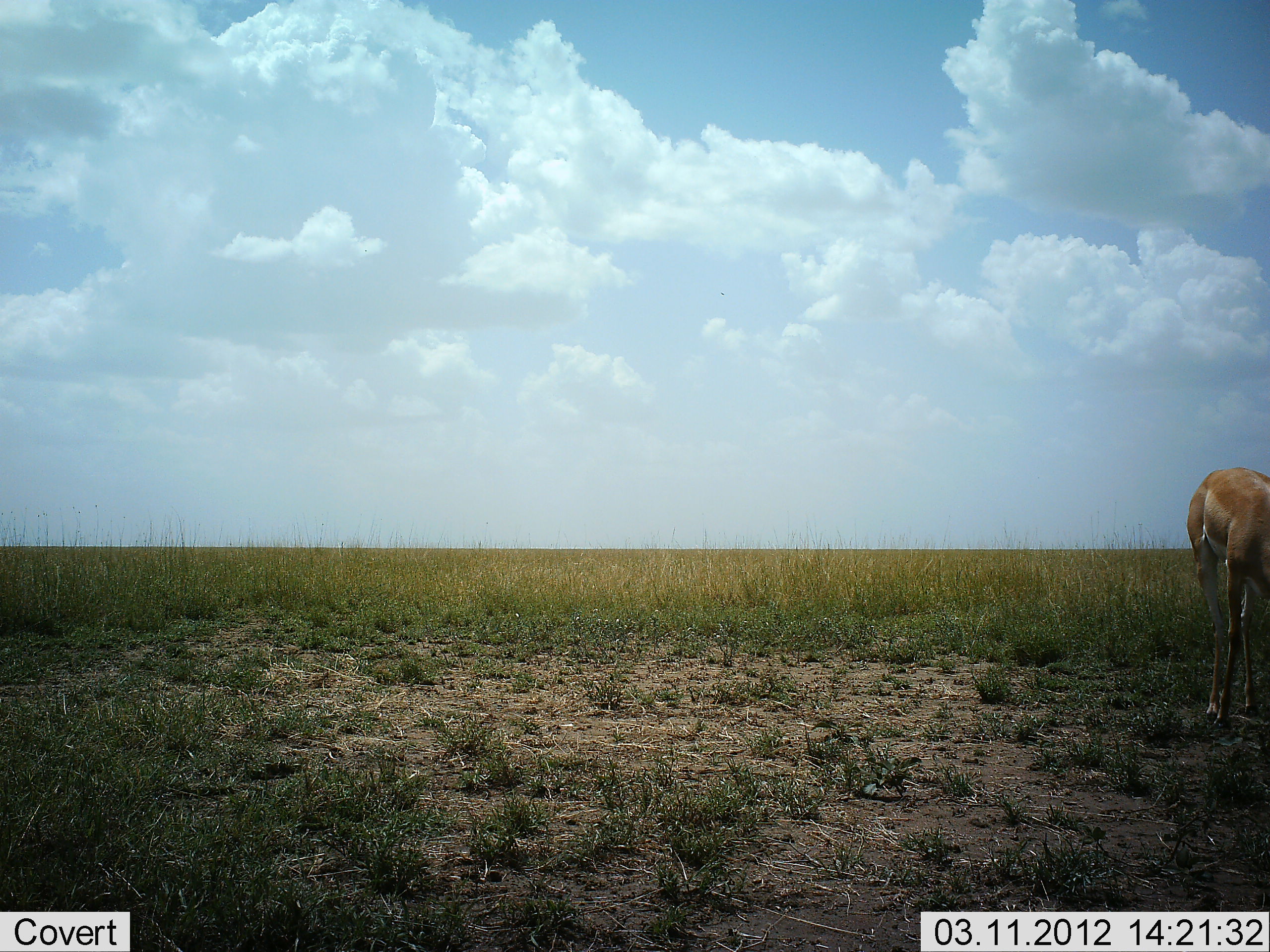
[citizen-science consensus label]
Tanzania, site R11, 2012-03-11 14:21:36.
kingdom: Animalia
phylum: Chordata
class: Mammalia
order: Artiodactyla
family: Bovidae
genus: Nanger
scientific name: Nanger granti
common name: grant's gazelle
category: gazellegrants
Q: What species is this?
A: Gazellegrants (grant's gazelle) (Nanger granti).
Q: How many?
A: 1.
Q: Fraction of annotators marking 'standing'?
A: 64%.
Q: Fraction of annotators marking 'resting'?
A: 0%.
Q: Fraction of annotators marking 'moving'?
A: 7%.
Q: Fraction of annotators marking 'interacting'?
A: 0%.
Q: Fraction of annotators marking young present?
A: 0%.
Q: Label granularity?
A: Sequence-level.